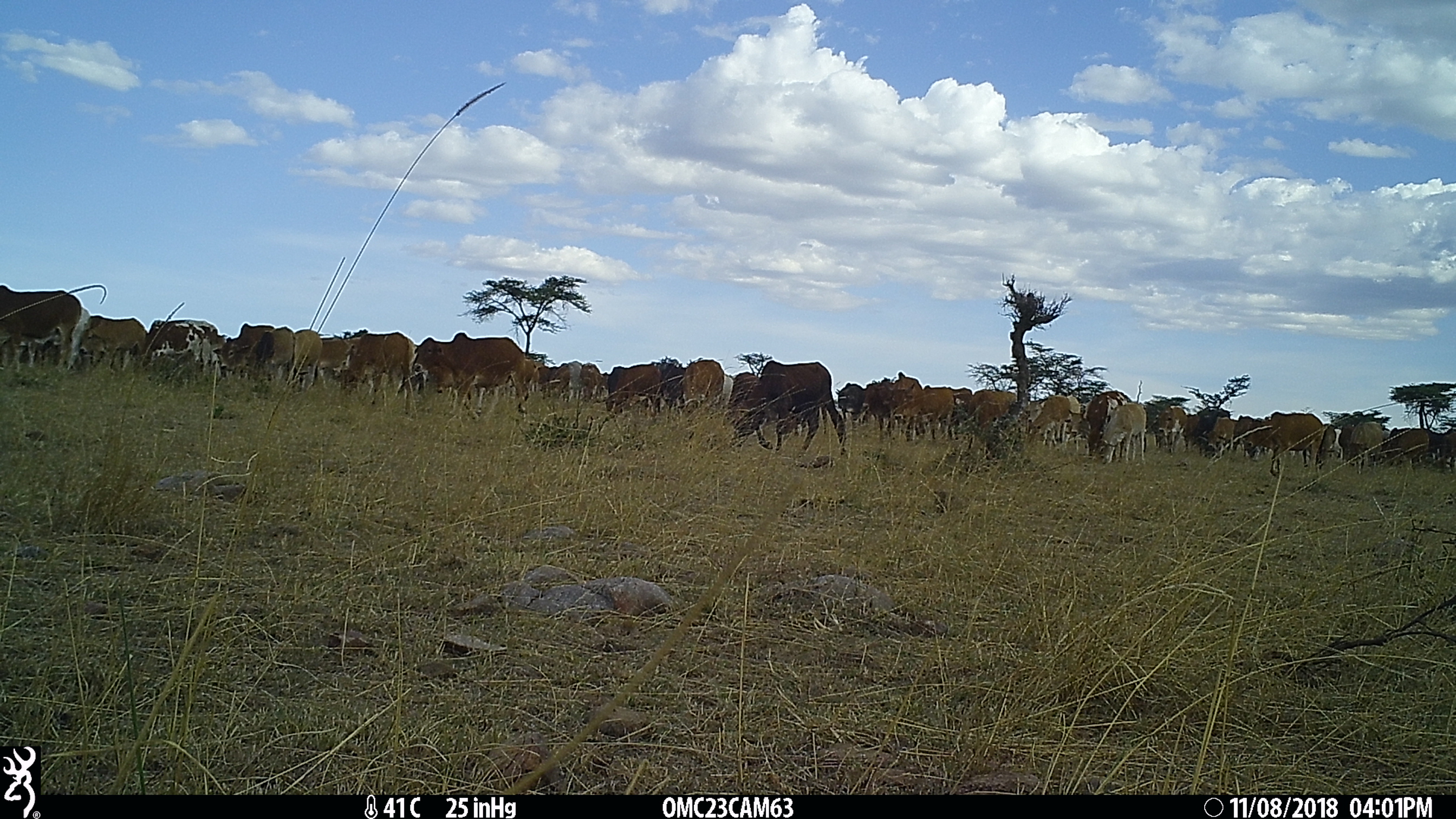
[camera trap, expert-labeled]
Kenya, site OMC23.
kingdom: Animalia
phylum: Chordata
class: Mammalia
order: Artiodactyla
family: Bovidae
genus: Bos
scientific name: Bos taurus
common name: cattle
Cattle (Bos taurus).